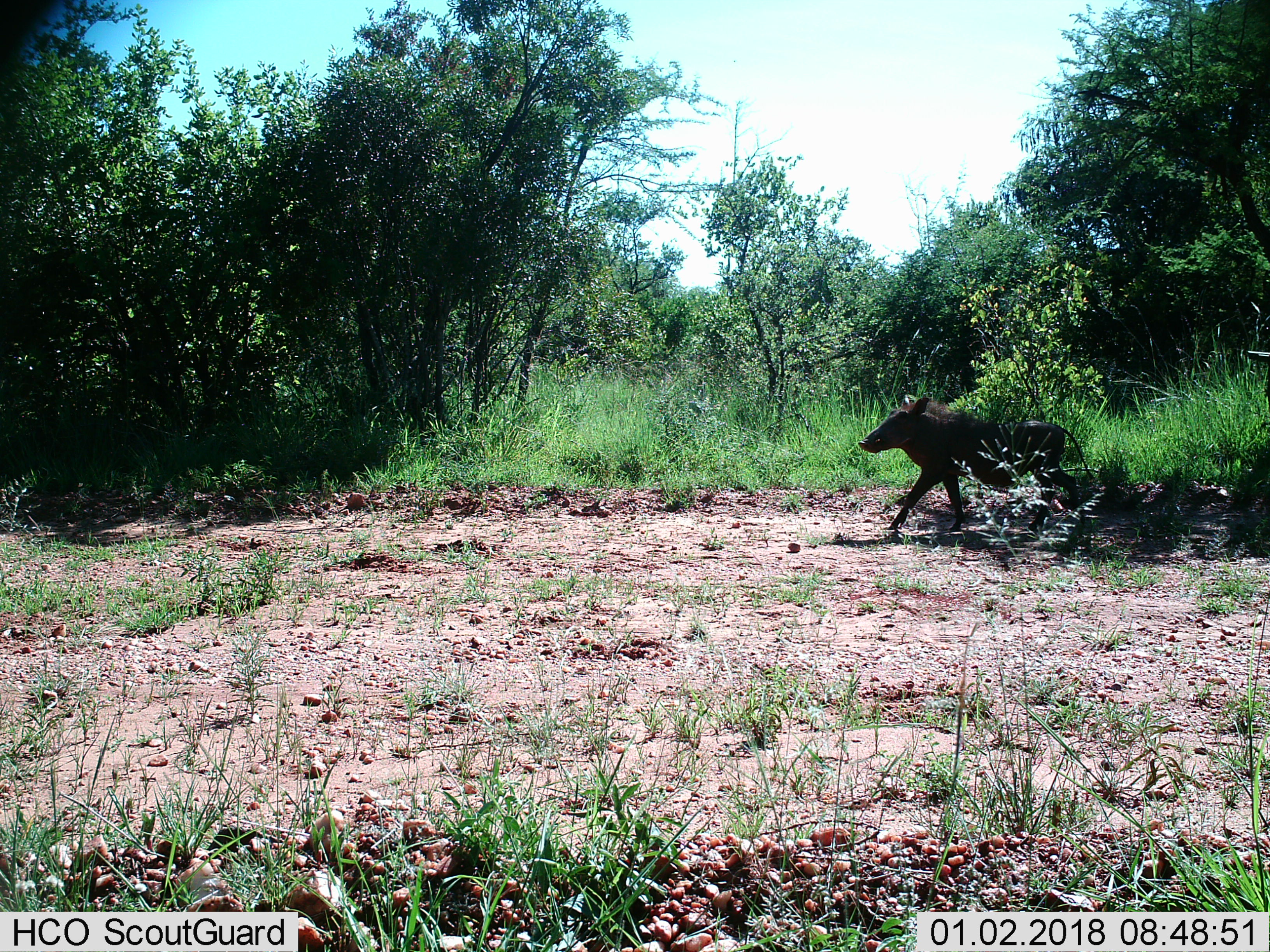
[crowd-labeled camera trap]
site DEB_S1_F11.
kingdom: Animalia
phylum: Chordata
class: Mammalia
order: Artiodactyla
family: Suidae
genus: Phacochoerus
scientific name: Phacochoerus africanus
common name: warthog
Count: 1.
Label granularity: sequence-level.